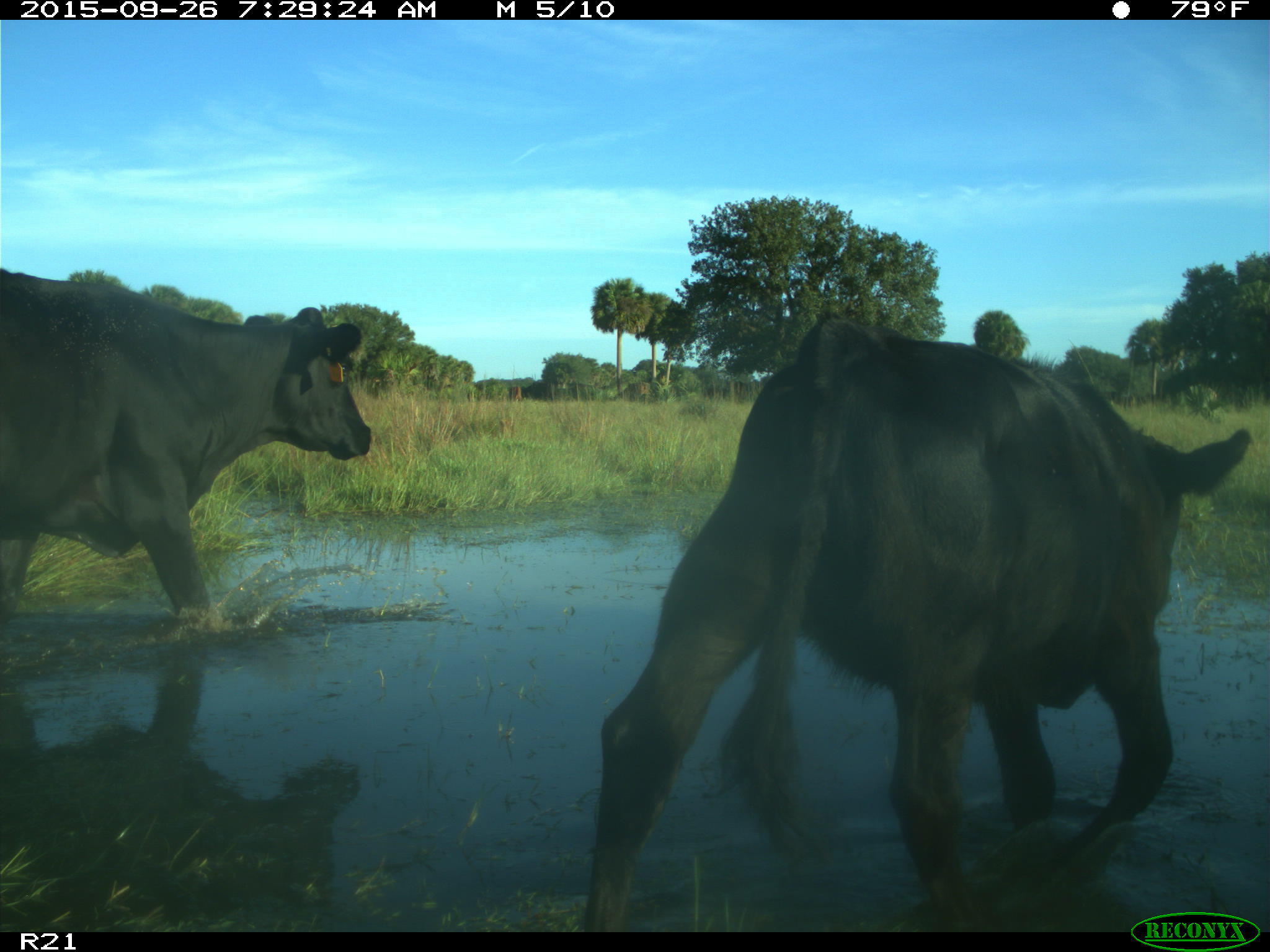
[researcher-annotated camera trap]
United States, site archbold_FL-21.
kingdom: Animalia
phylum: Chordata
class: Mammalia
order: Artiodactyla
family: Bovidae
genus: Bos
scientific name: Bos taurus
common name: domestic cow